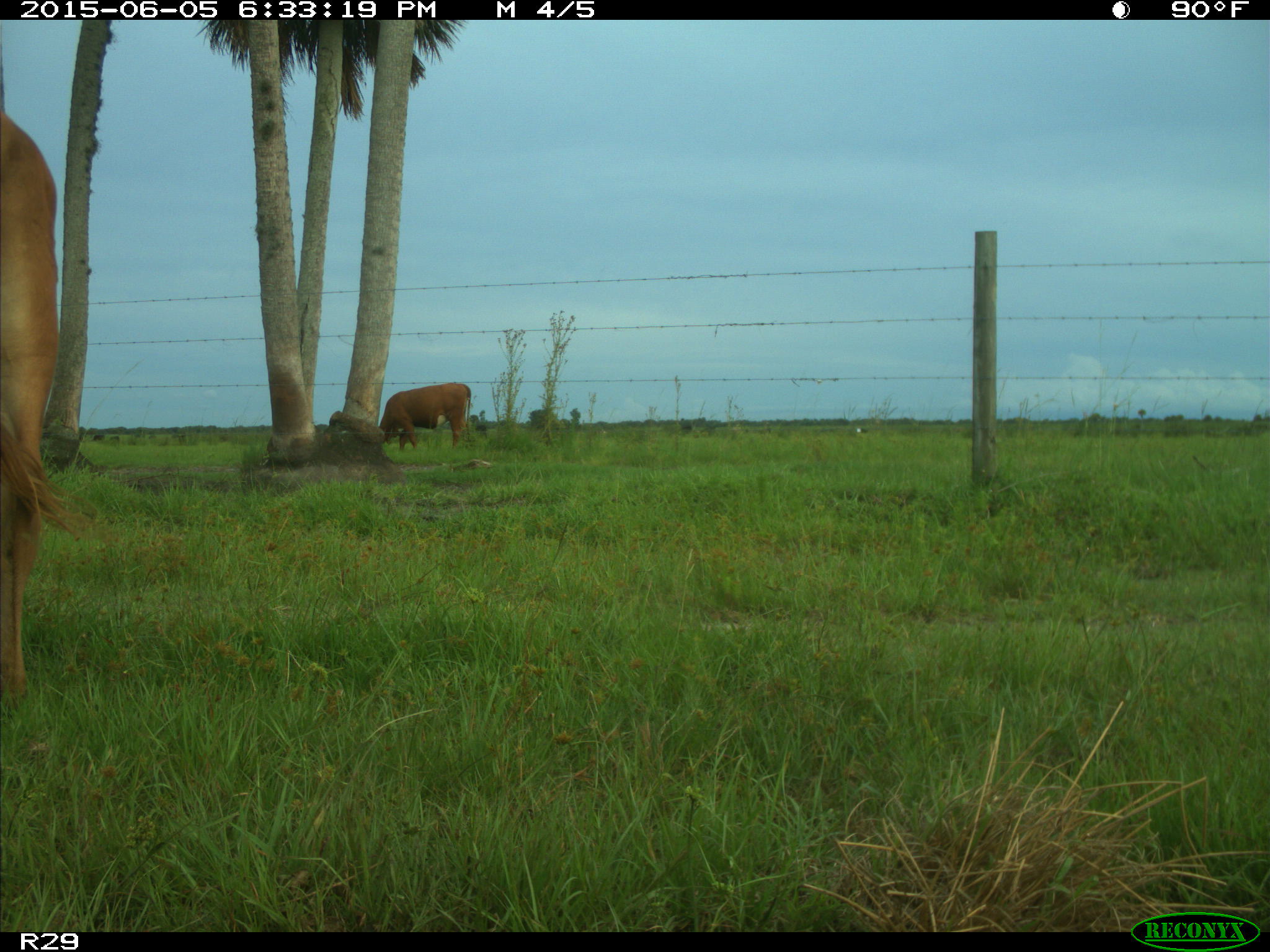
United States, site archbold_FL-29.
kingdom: Animalia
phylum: Chordata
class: Mammalia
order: Artiodactyla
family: Bovidae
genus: Bos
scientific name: Bos taurus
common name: domestic cow